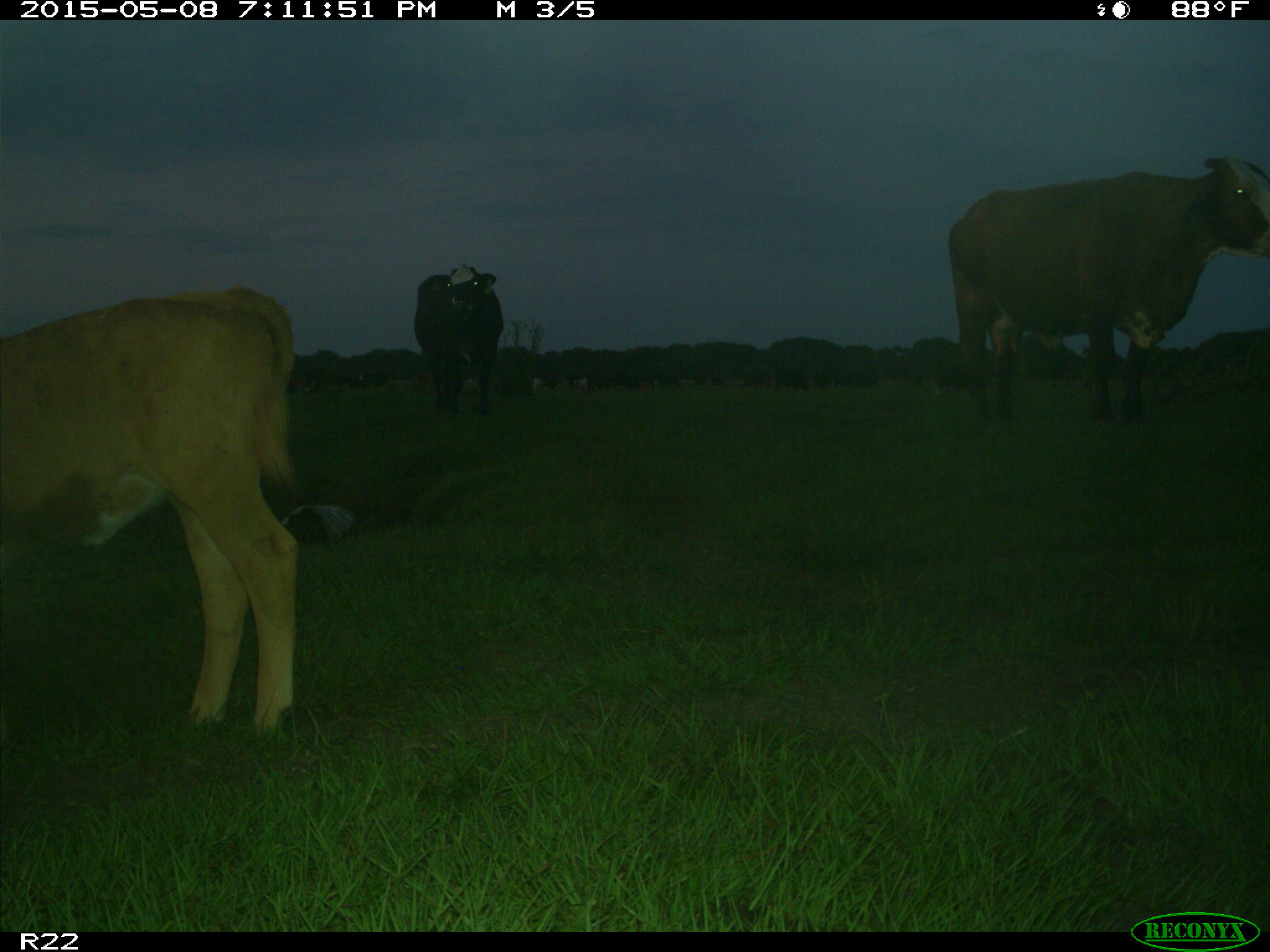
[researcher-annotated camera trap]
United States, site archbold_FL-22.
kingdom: Animalia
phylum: Chordata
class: Mammalia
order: Artiodactyla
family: Bovidae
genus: Bos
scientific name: Bos taurus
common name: domestic cow